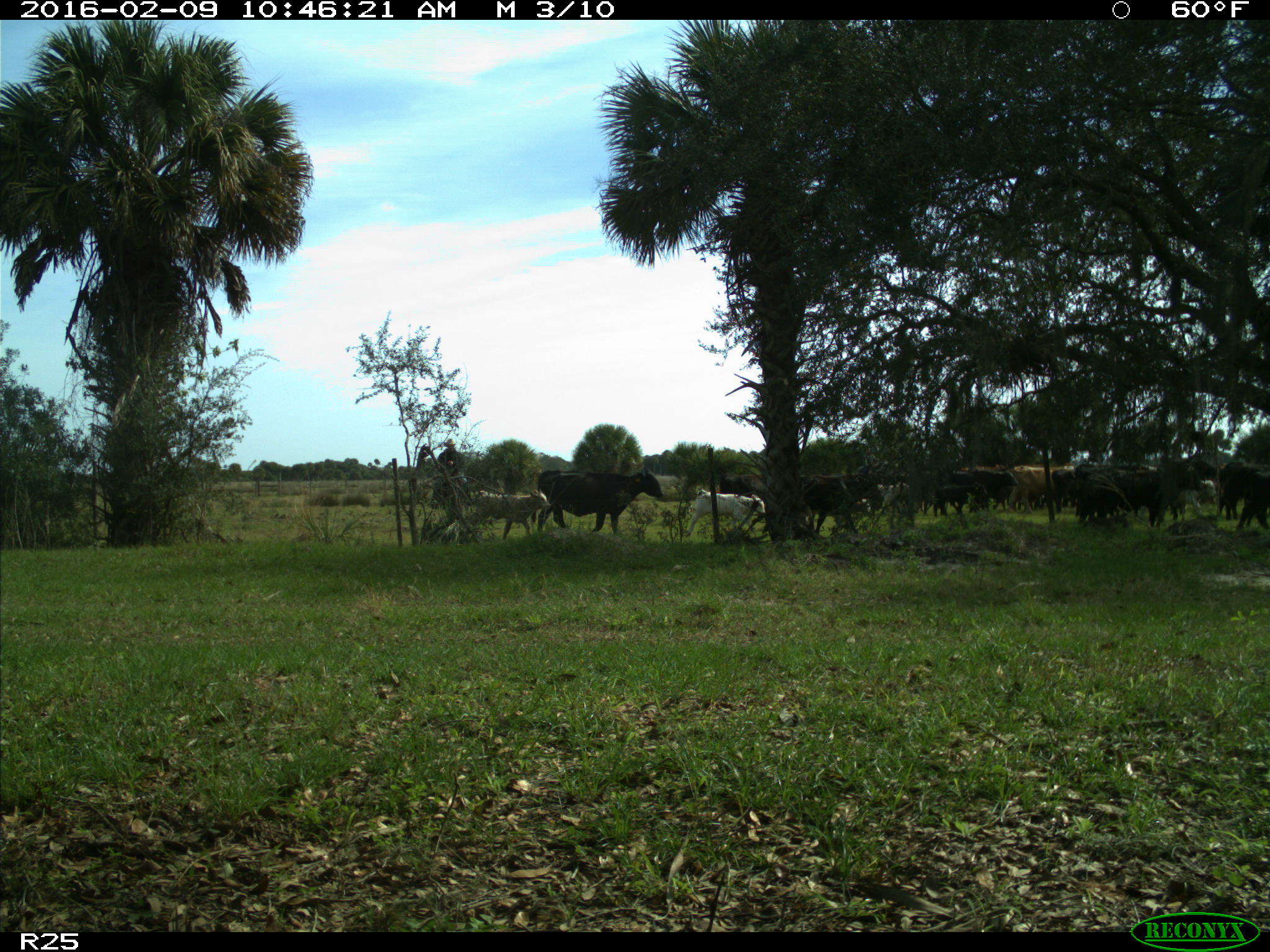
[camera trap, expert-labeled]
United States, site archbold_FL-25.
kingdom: Animalia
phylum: Chordata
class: Mammalia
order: Artiodactyla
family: Bovidae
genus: Bos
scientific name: Bos taurus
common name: domestic cow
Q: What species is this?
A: Bos taurus (domestic cow).